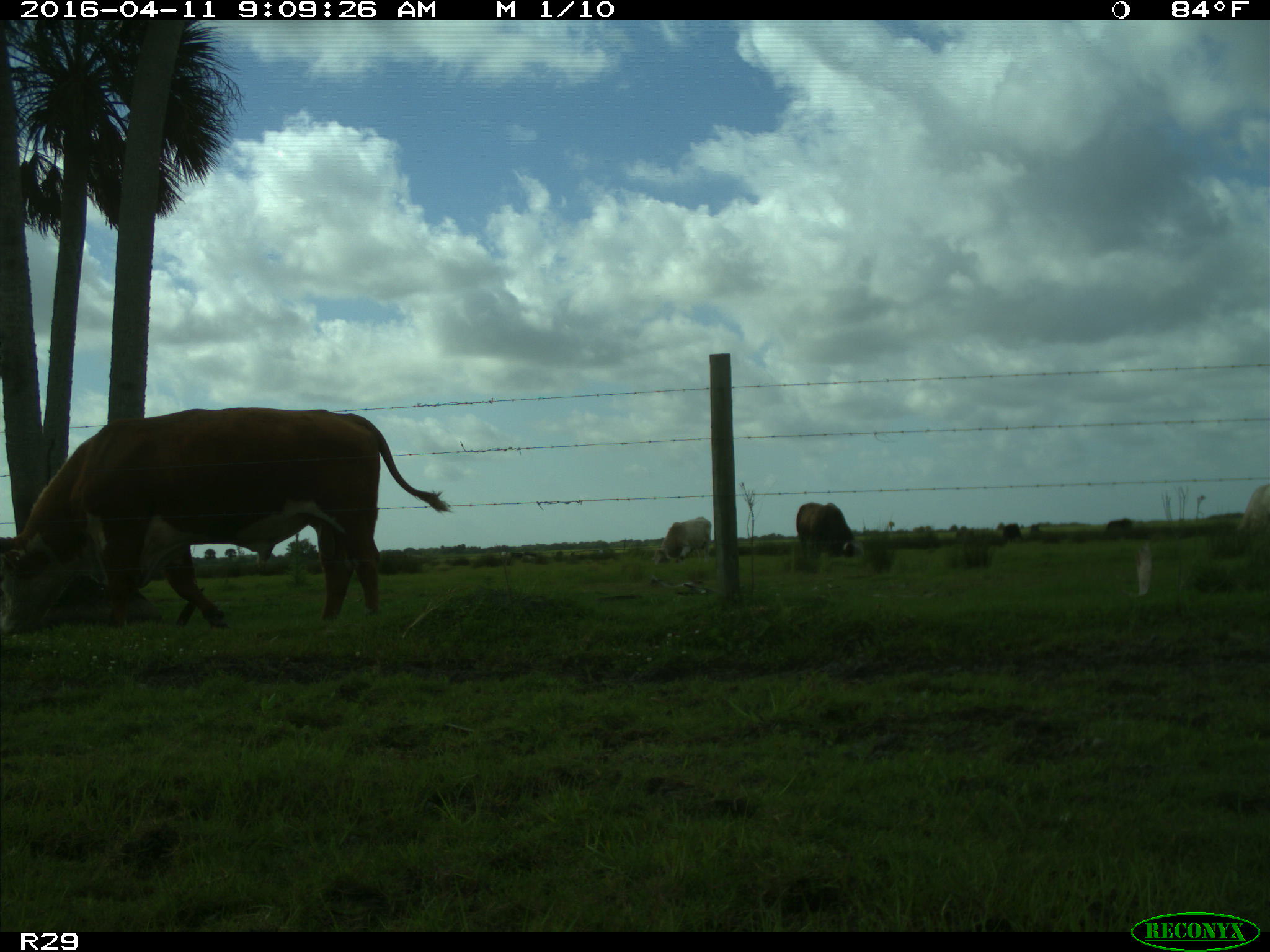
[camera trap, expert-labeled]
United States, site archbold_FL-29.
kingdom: Animalia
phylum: Chordata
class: Mammalia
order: Artiodactyla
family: Bovidae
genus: Bos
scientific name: Bos taurus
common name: domestic cow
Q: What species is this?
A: Bos taurus (domestic cow).